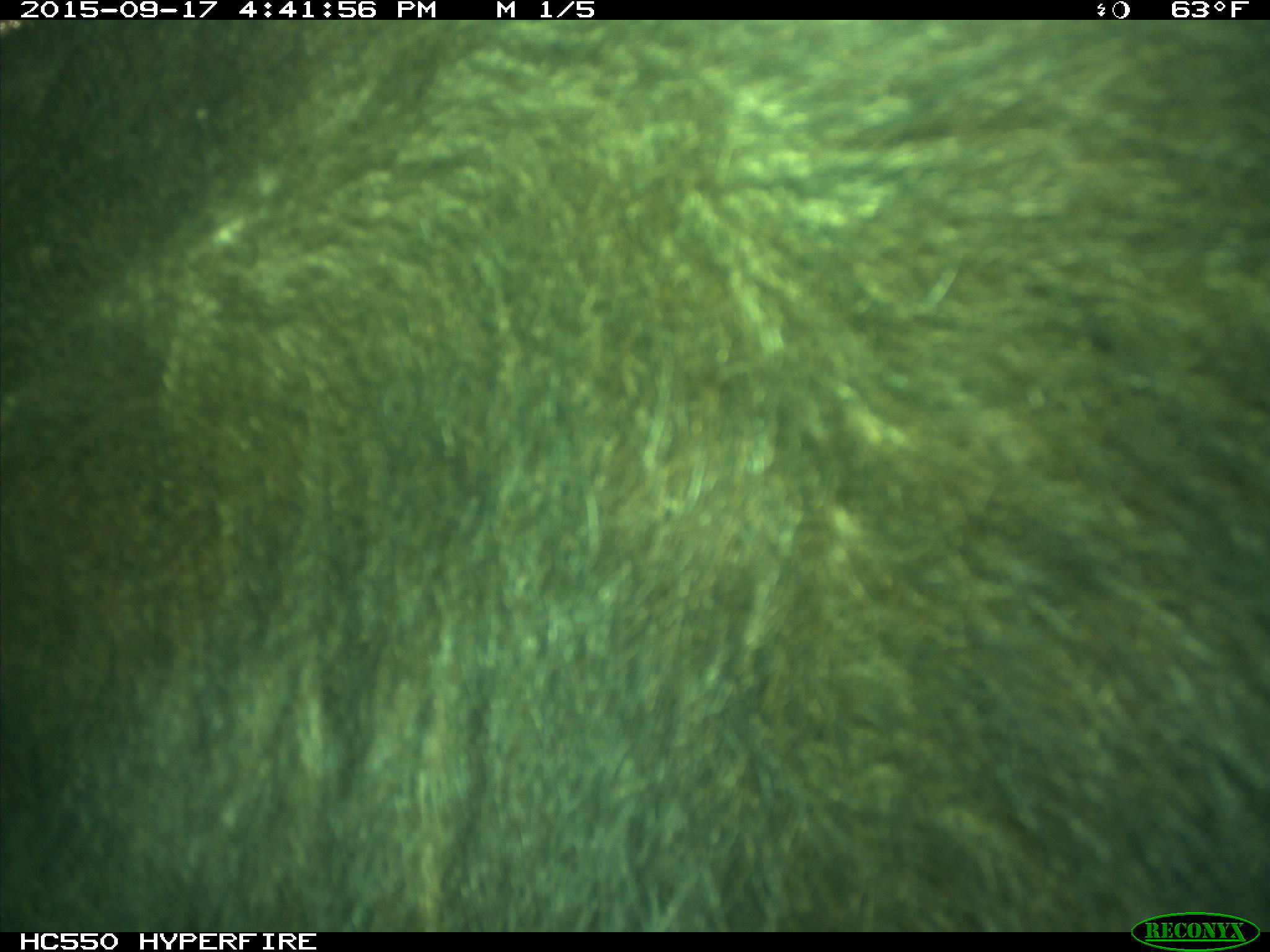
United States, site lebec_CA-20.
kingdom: Animalia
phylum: Chordata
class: Mammalia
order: Carnivora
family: Ursidae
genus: Ursus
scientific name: Ursus americanus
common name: american black bear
Ursus americanus (american black bear).